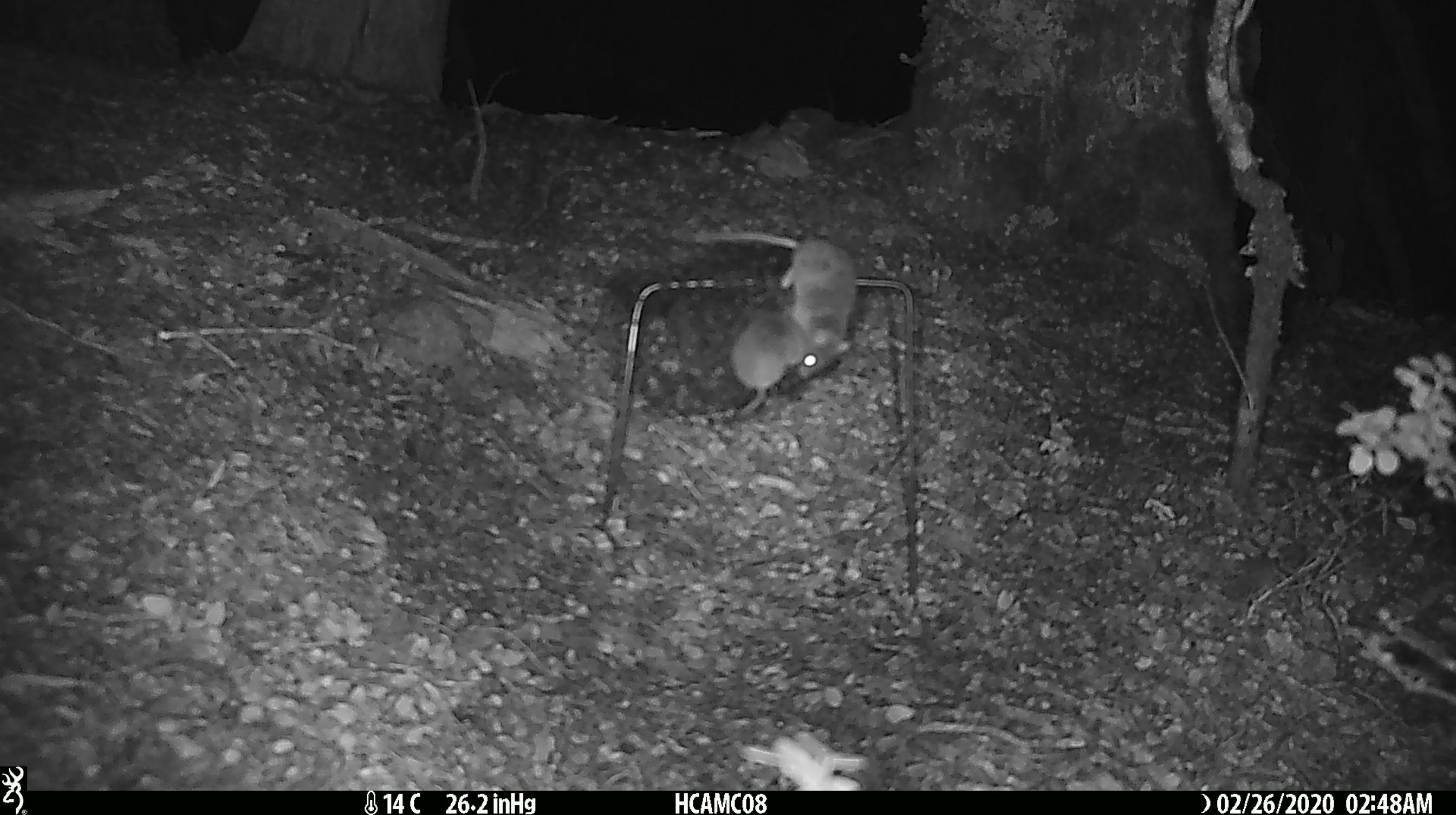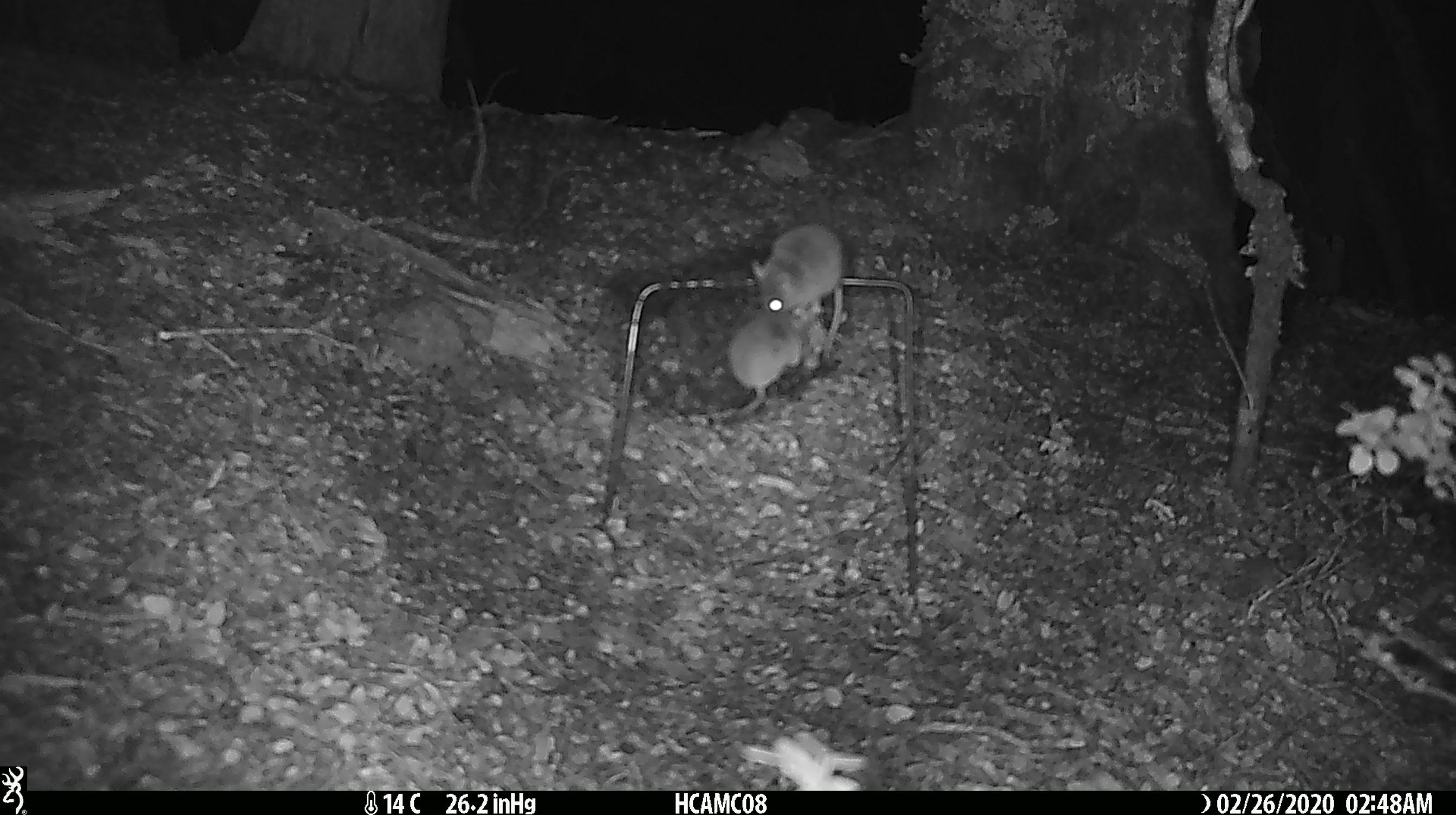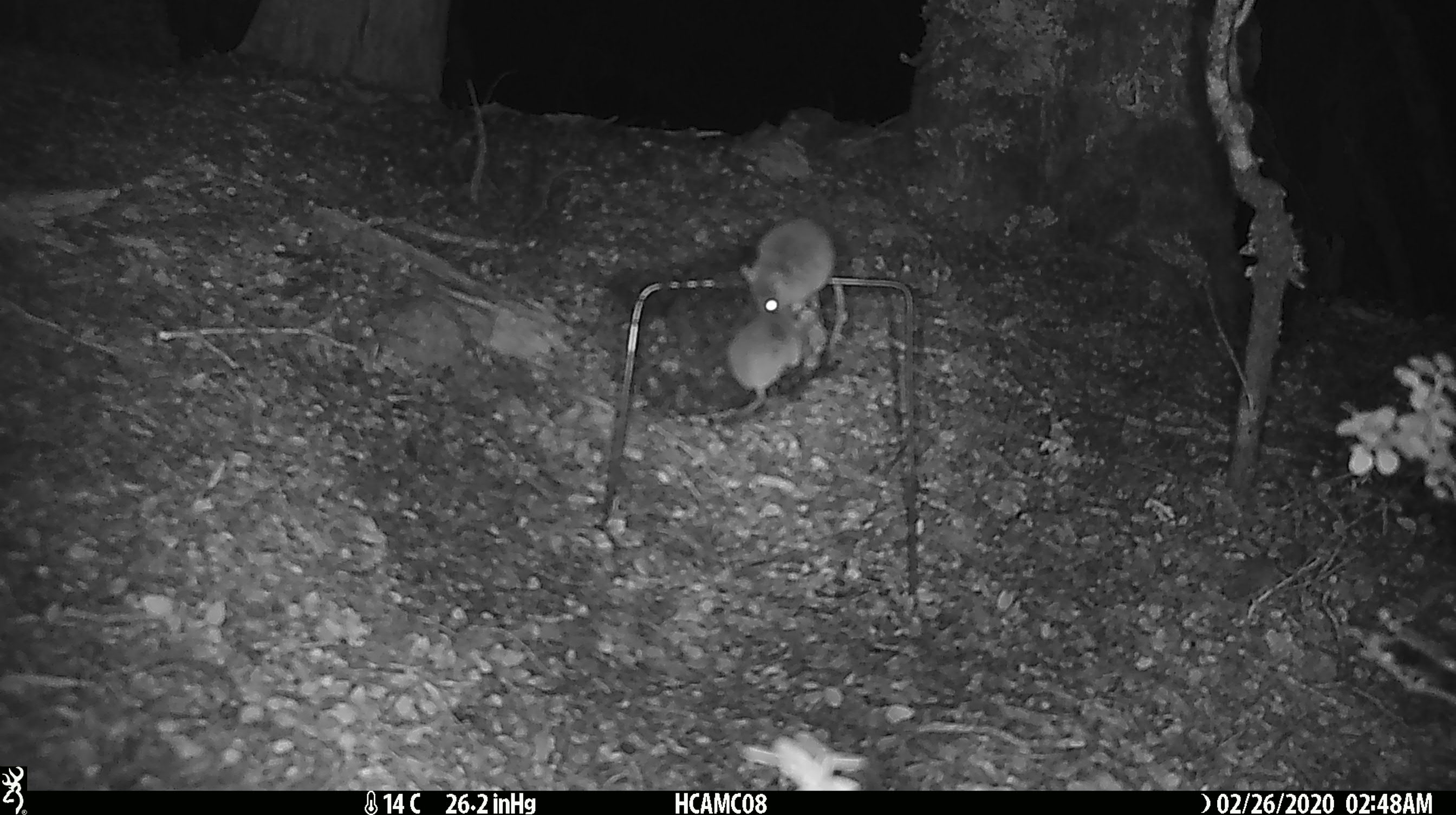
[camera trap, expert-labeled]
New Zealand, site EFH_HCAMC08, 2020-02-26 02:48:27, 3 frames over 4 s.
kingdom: Animalia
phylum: Chordata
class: Mammalia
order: Rodentia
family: Muridae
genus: Mus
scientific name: Mus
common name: mouse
Mouse (Mus).